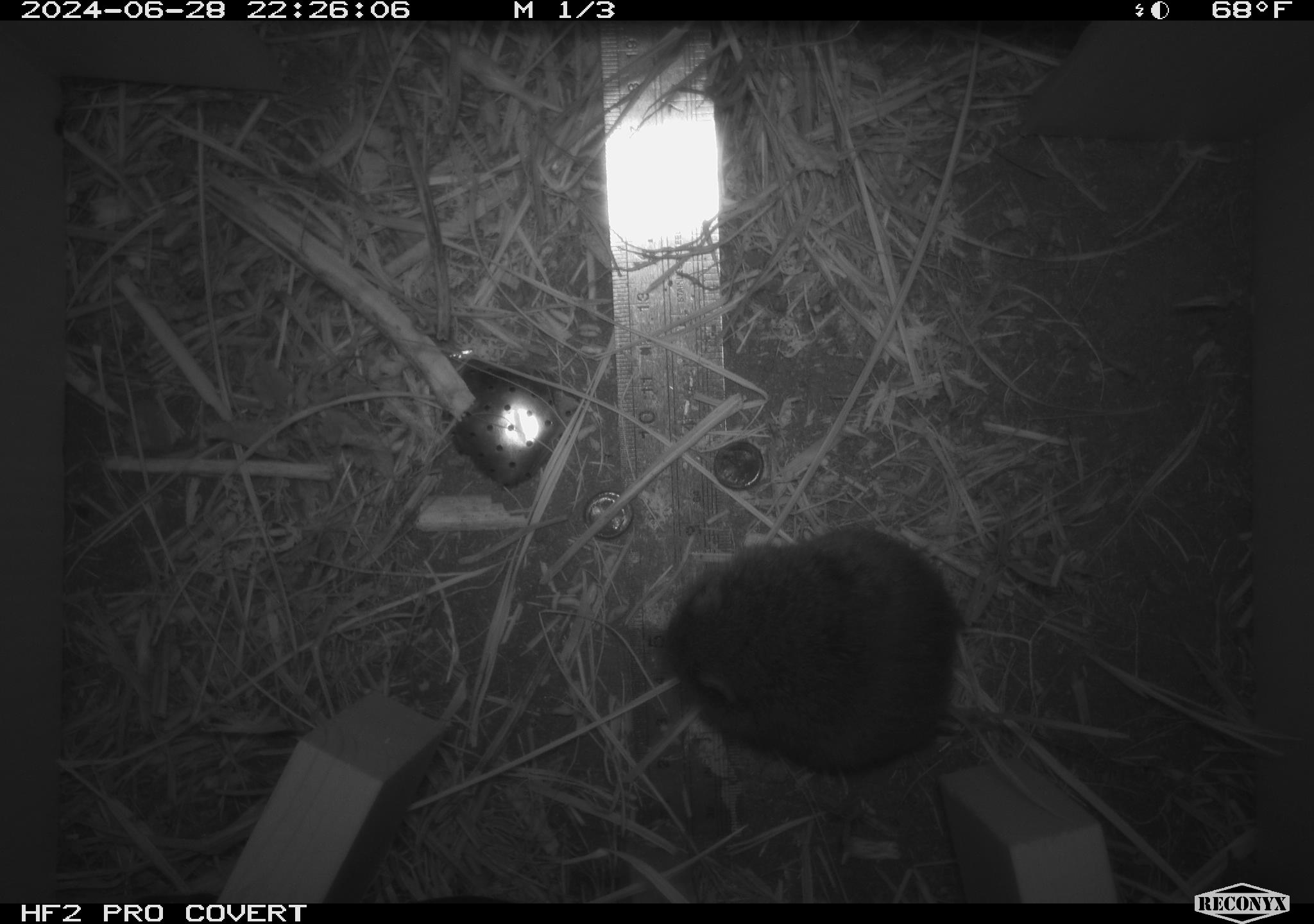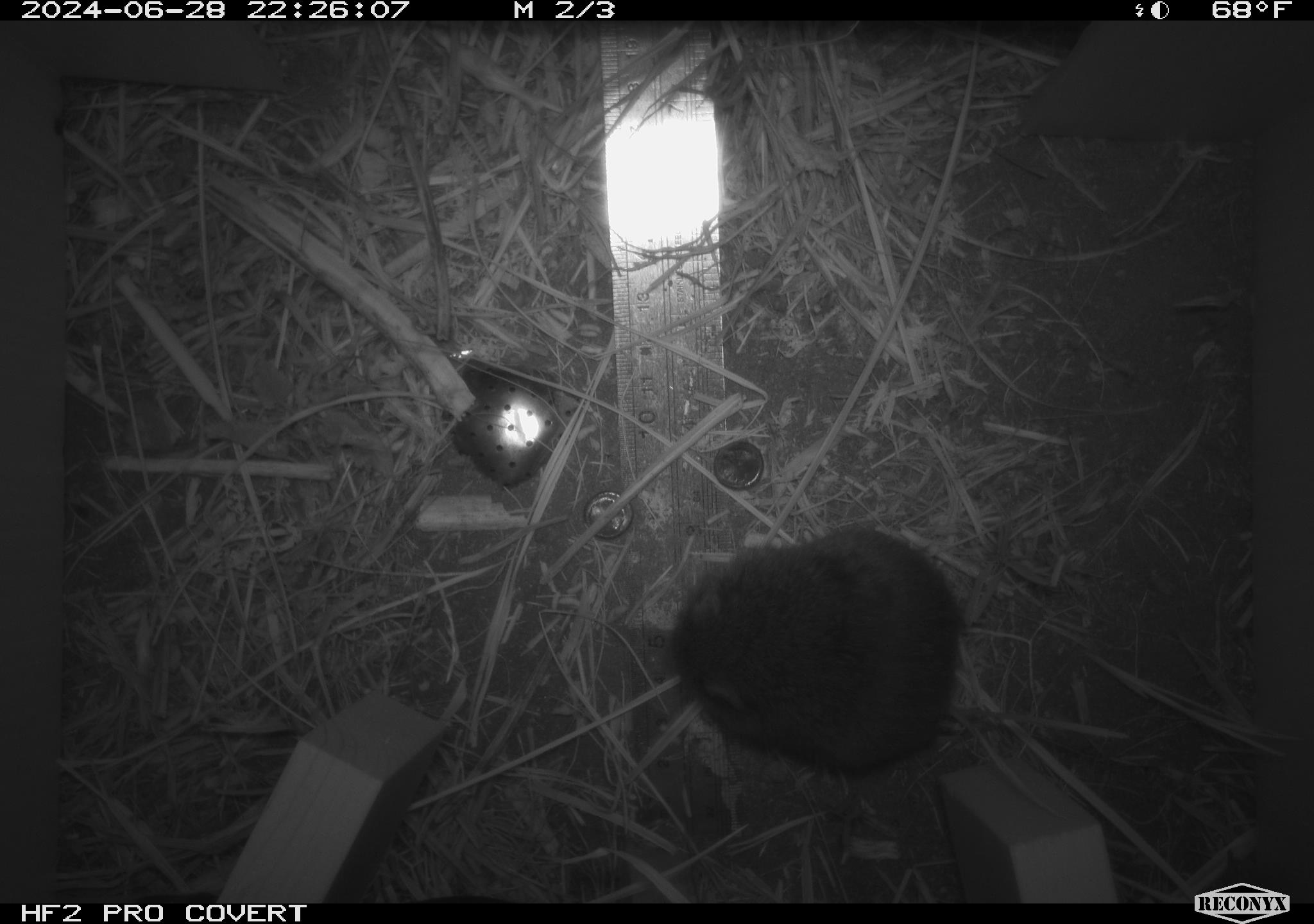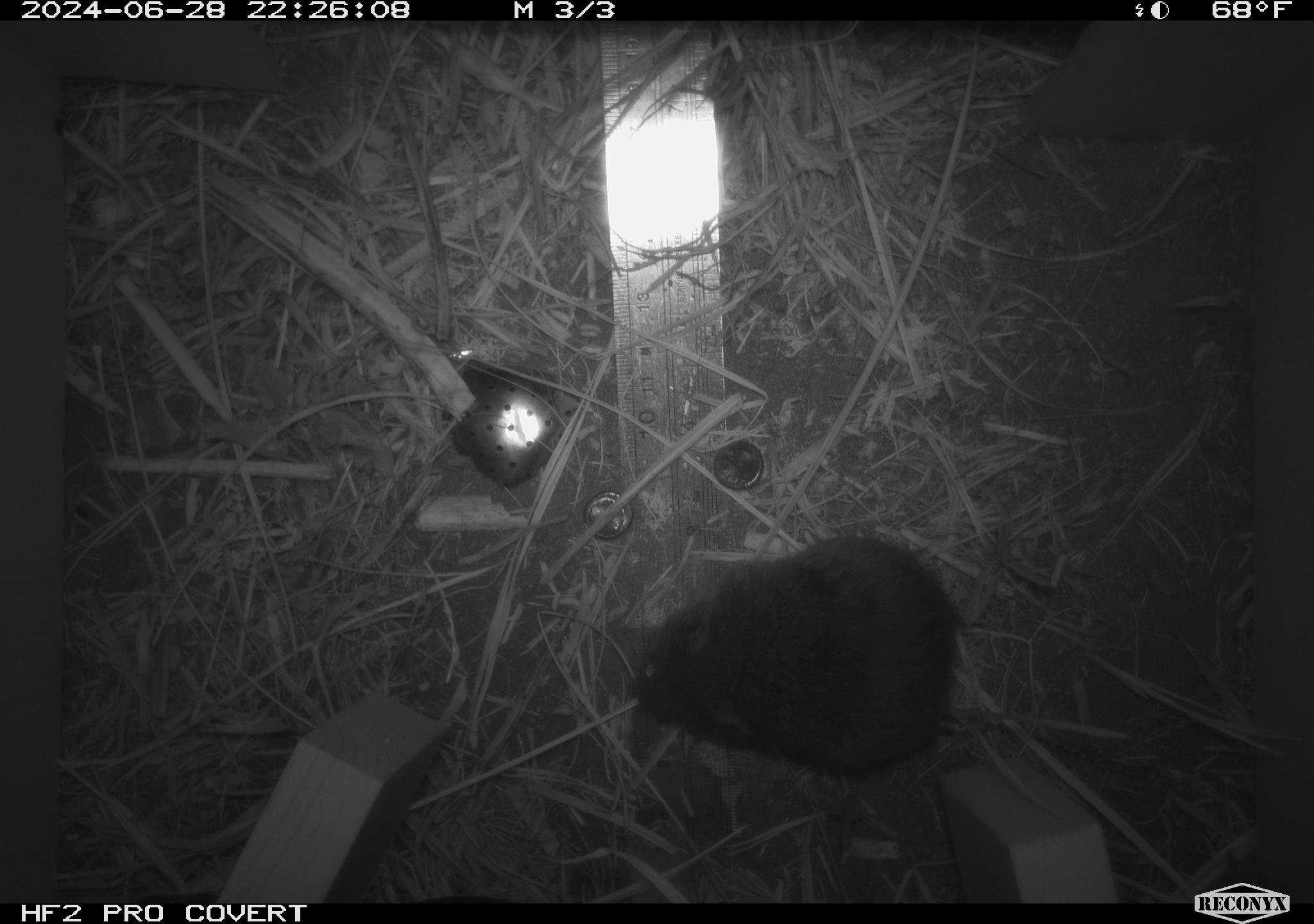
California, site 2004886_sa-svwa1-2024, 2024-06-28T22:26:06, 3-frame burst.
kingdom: Animalia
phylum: Chordata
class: Mammalia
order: Rodentia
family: Cricetidae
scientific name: Arvicolinae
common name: voles, lemmings, and muskrats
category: arvicolinae subfamily